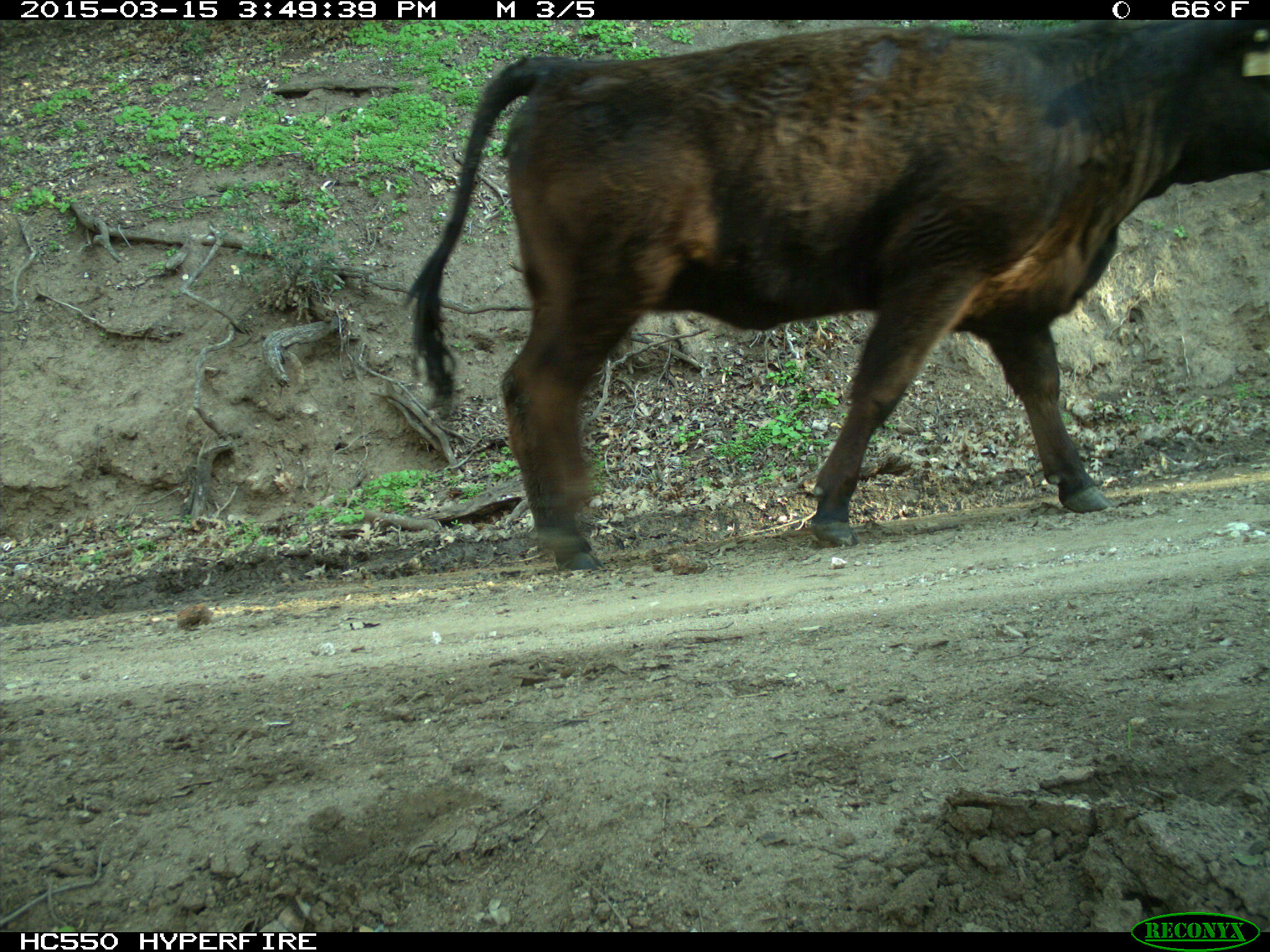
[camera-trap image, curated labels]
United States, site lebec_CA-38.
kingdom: Animalia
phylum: Chordata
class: Mammalia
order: Artiodactyla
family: Bovidae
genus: Bos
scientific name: Bos taurus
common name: domestic cow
Bos taurus (domestic cow).